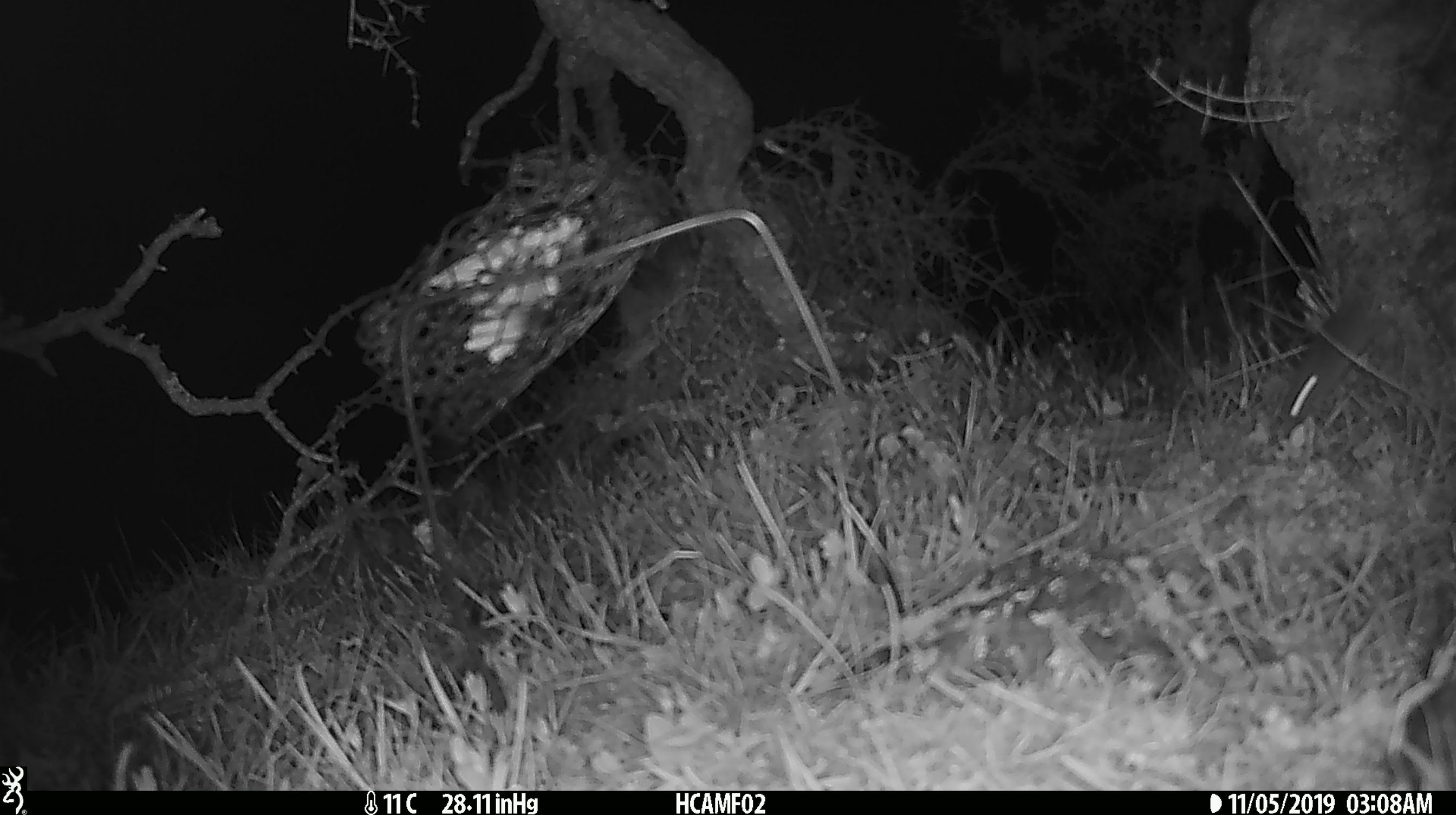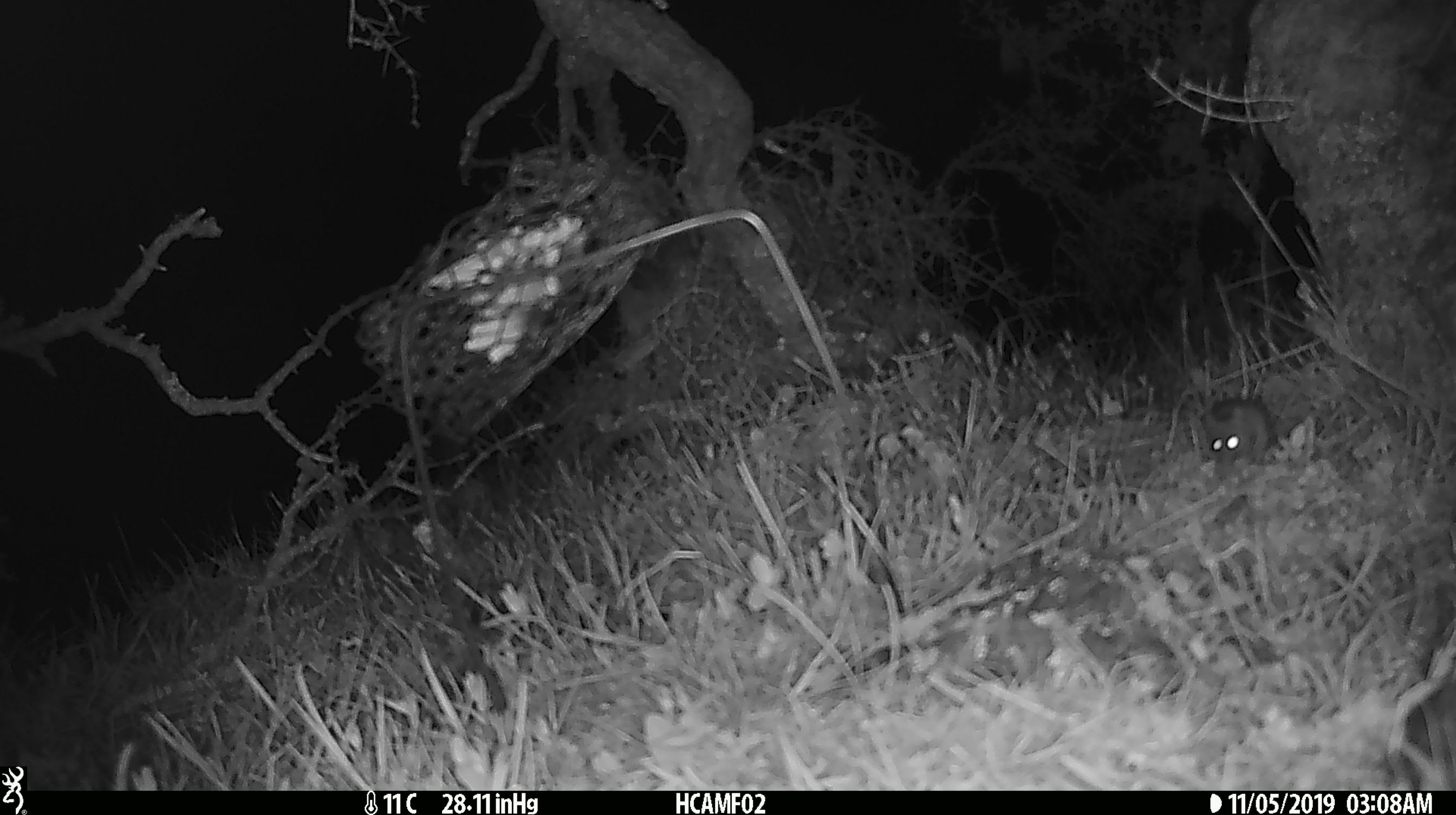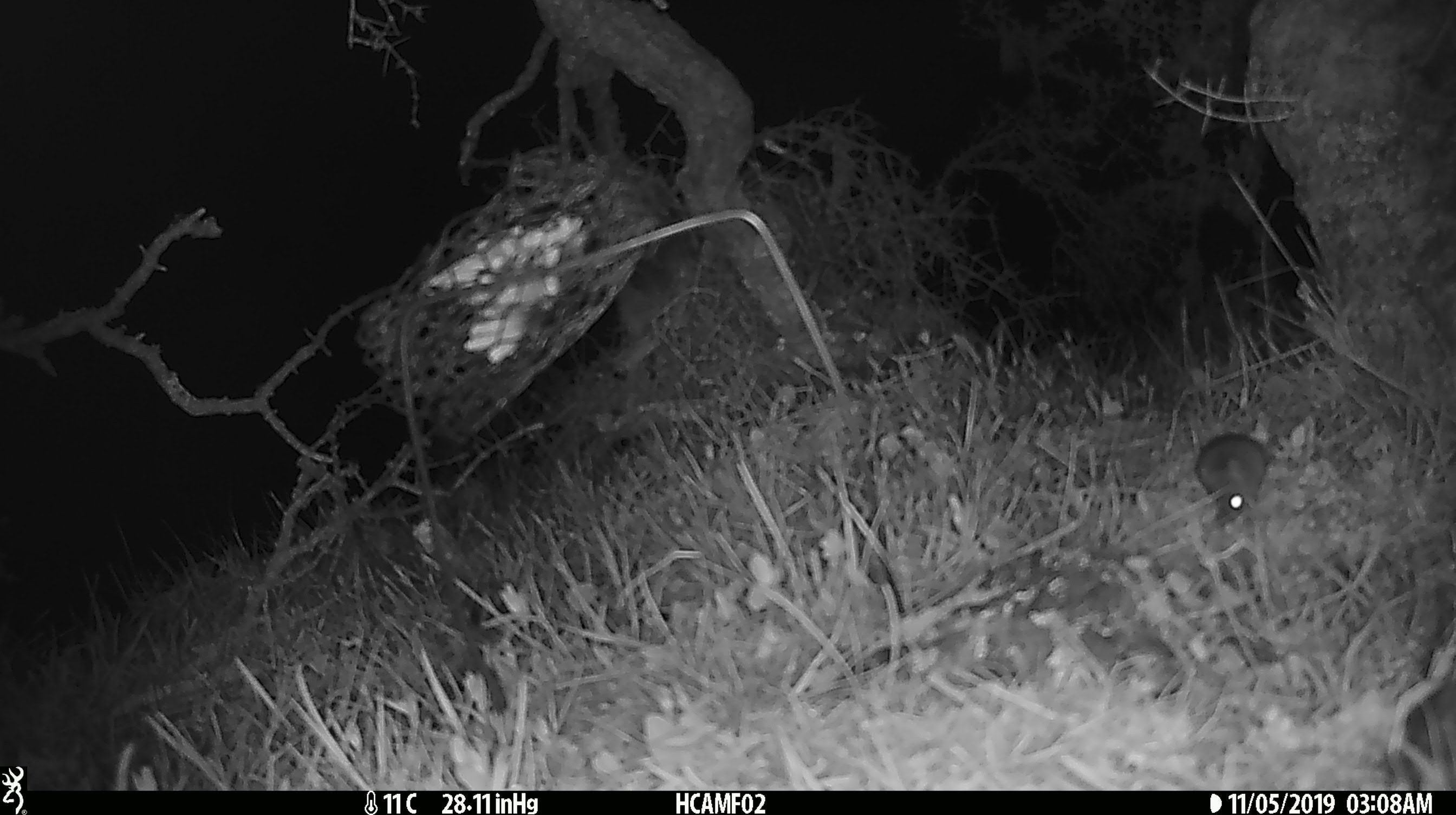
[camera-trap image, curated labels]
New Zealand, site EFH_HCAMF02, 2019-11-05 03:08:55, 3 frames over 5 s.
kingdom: Animalia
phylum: Chordata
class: Mammalia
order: Rodentia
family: Muridae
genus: Mus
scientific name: Mus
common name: mouse